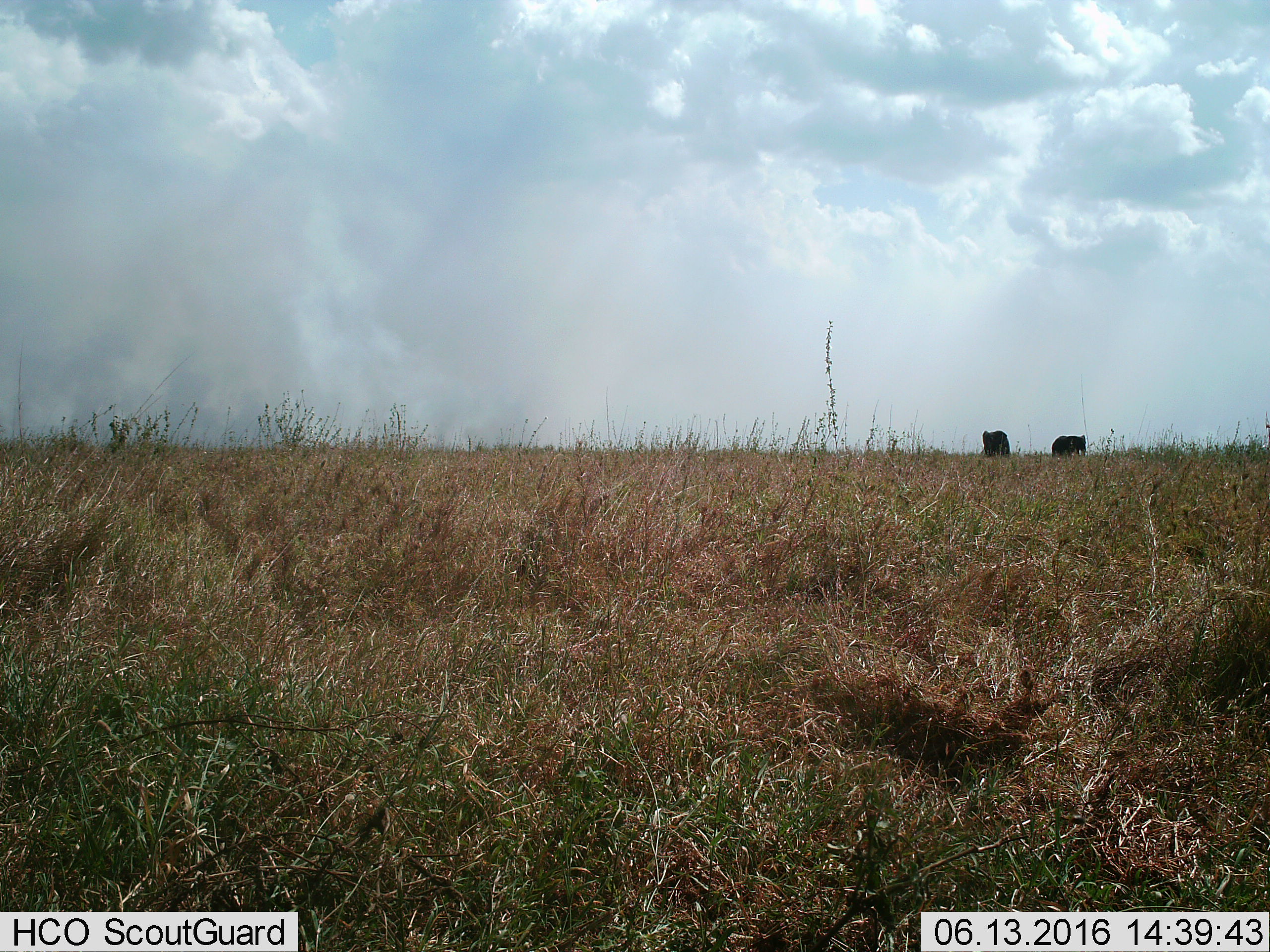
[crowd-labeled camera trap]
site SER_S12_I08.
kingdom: Animalia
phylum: Chordata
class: Mammalia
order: Proboscidea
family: Elephantidae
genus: Loxodonta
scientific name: Loxodonta africana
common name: african bush elephant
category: elephant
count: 2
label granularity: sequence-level